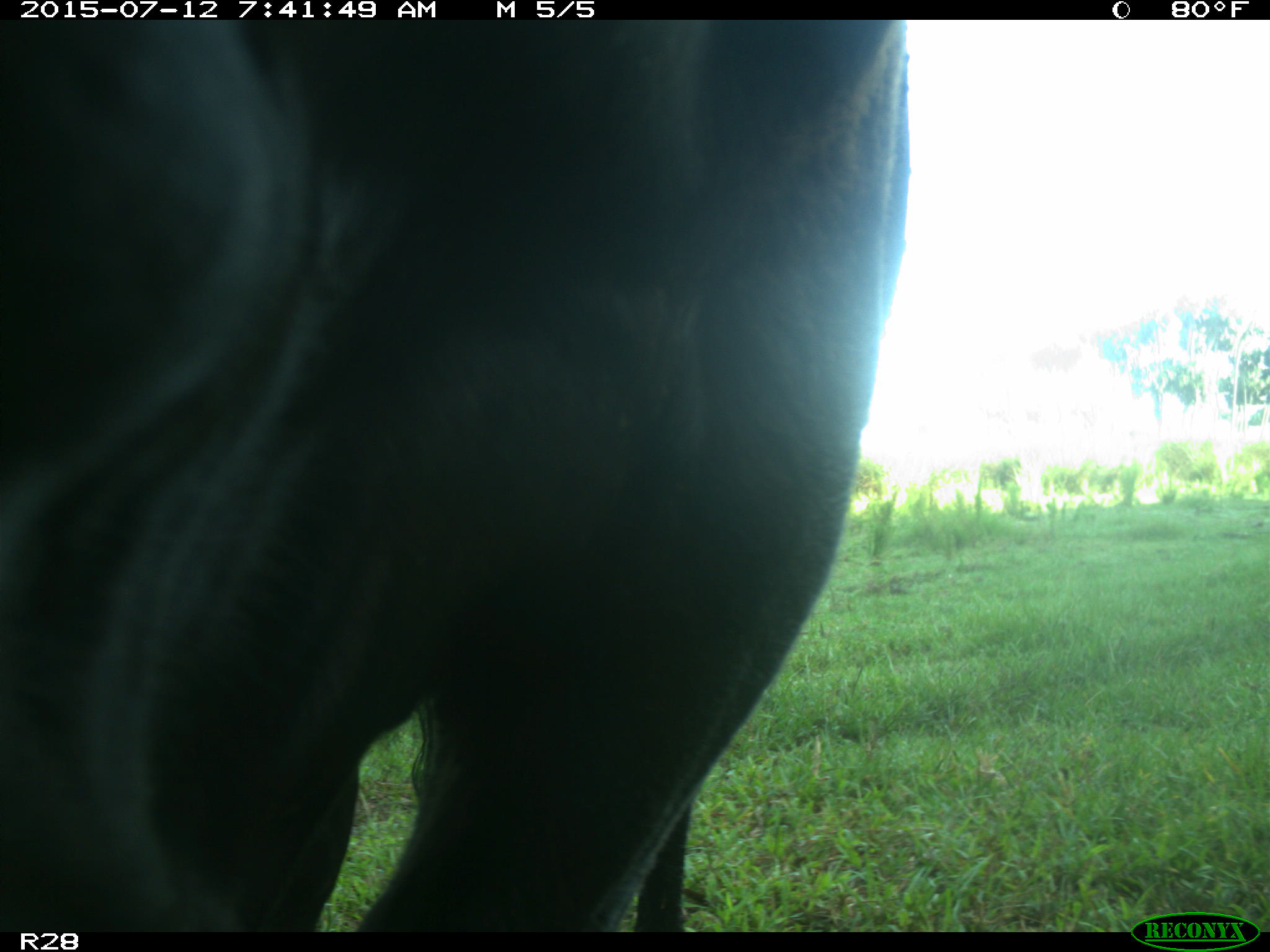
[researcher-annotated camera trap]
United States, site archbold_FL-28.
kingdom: Animalia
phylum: Chordata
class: Mammalia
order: Artiodactyla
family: Bovidae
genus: Bos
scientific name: Bos taurus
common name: domestic cow